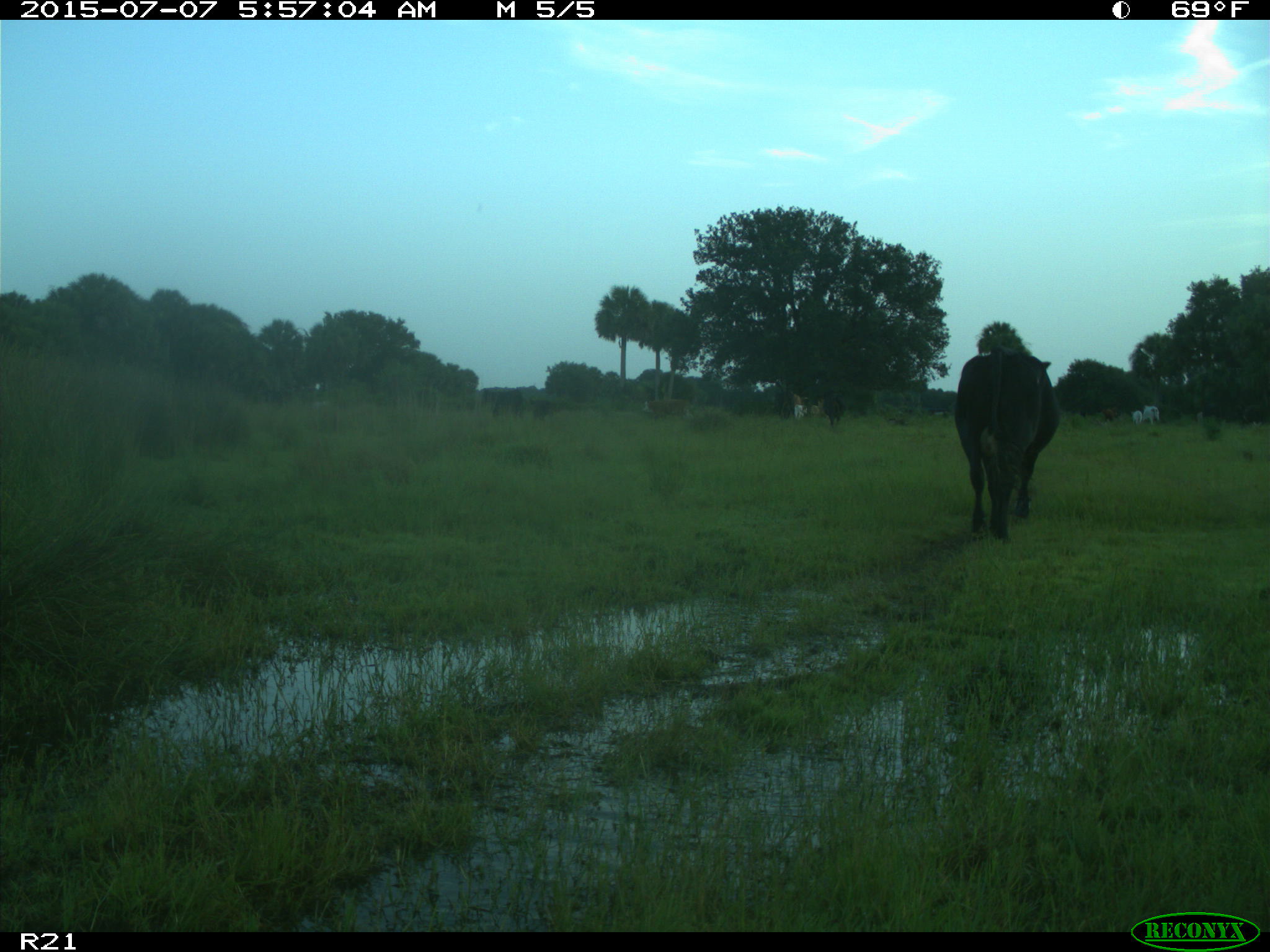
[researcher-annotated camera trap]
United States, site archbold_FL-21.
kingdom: Animalia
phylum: Chordata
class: Mammalia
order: Artiodactyla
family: Bovidae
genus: Bos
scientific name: Bos taurus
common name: domestic cow